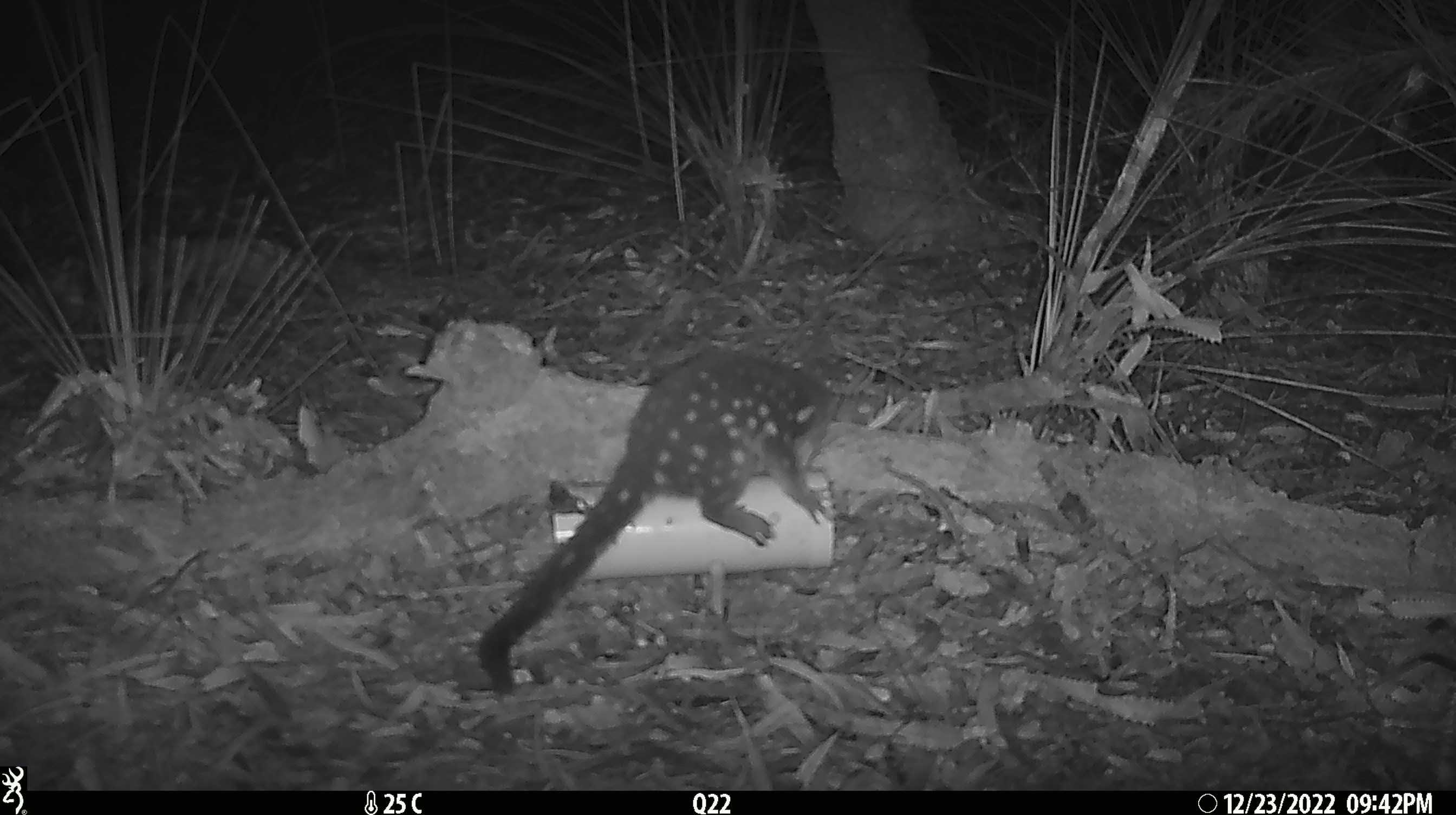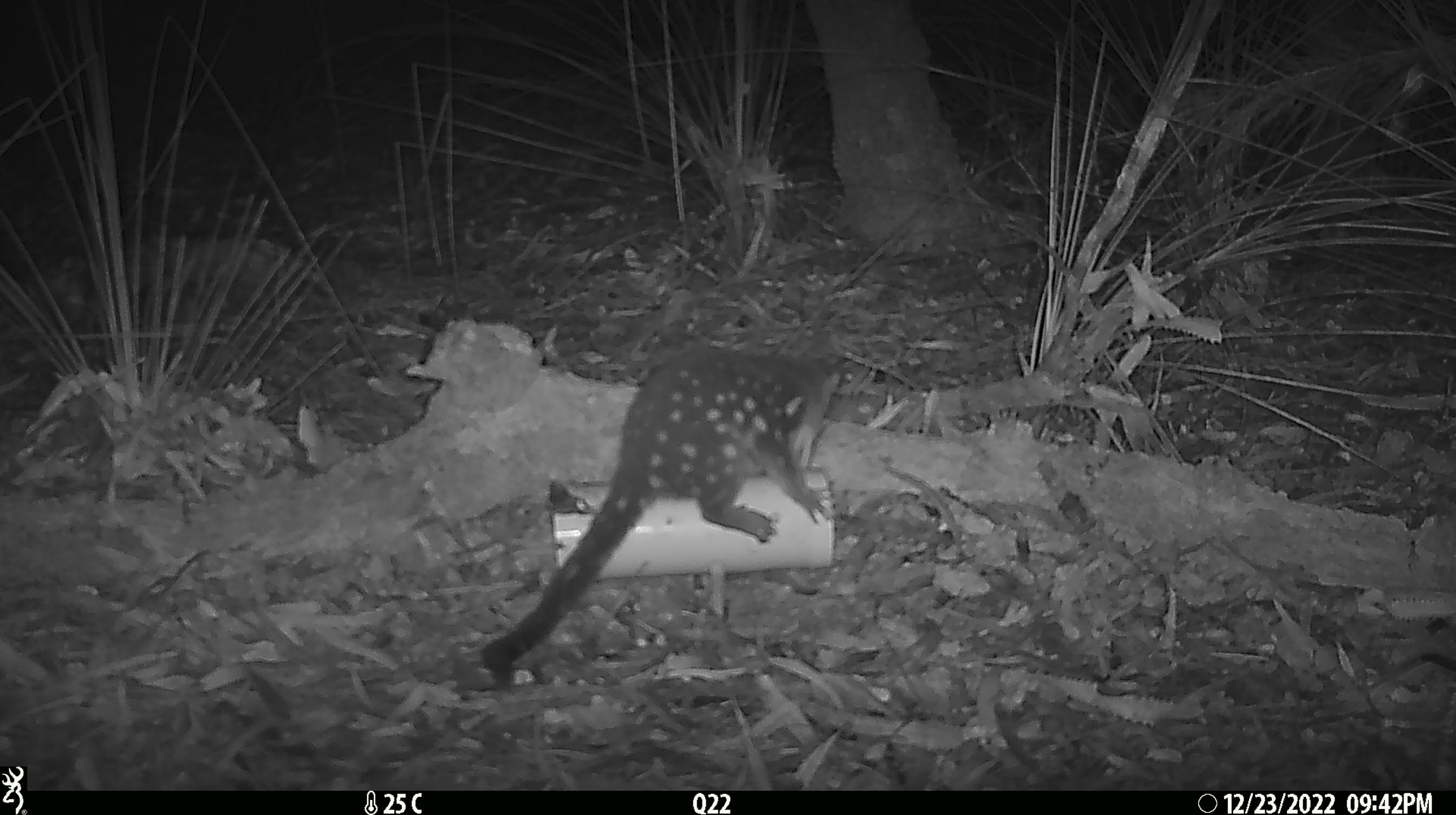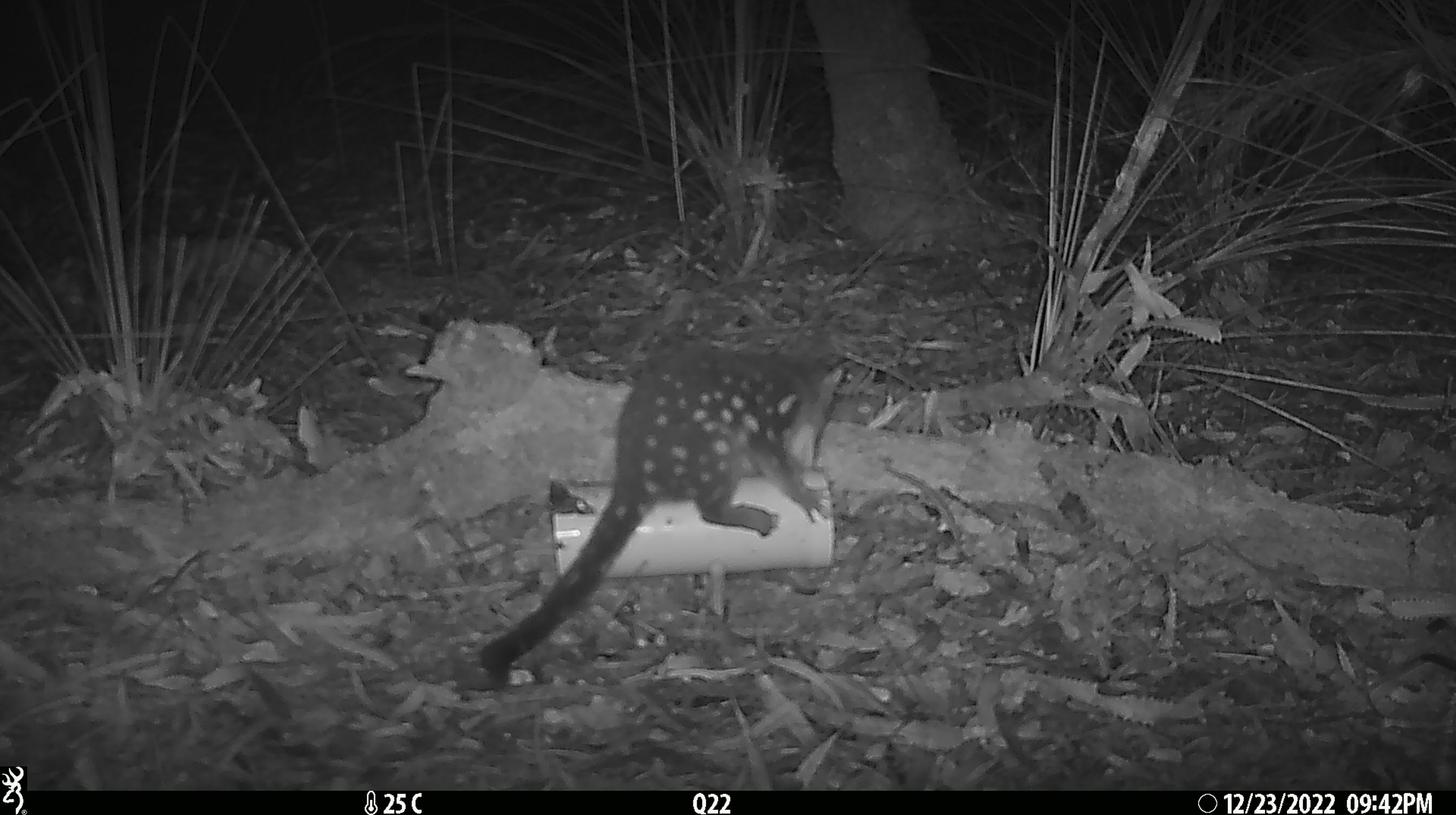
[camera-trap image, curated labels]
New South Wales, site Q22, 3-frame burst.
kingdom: Animalia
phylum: Chordata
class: Mammalia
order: Dasyuromorphia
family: Dasyuridae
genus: Dasyurus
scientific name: Dasyurus maculatus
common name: spotted-tailed quoll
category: quoll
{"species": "quoll (spotted-tailed quoll) (Dasyurus maculatus)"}